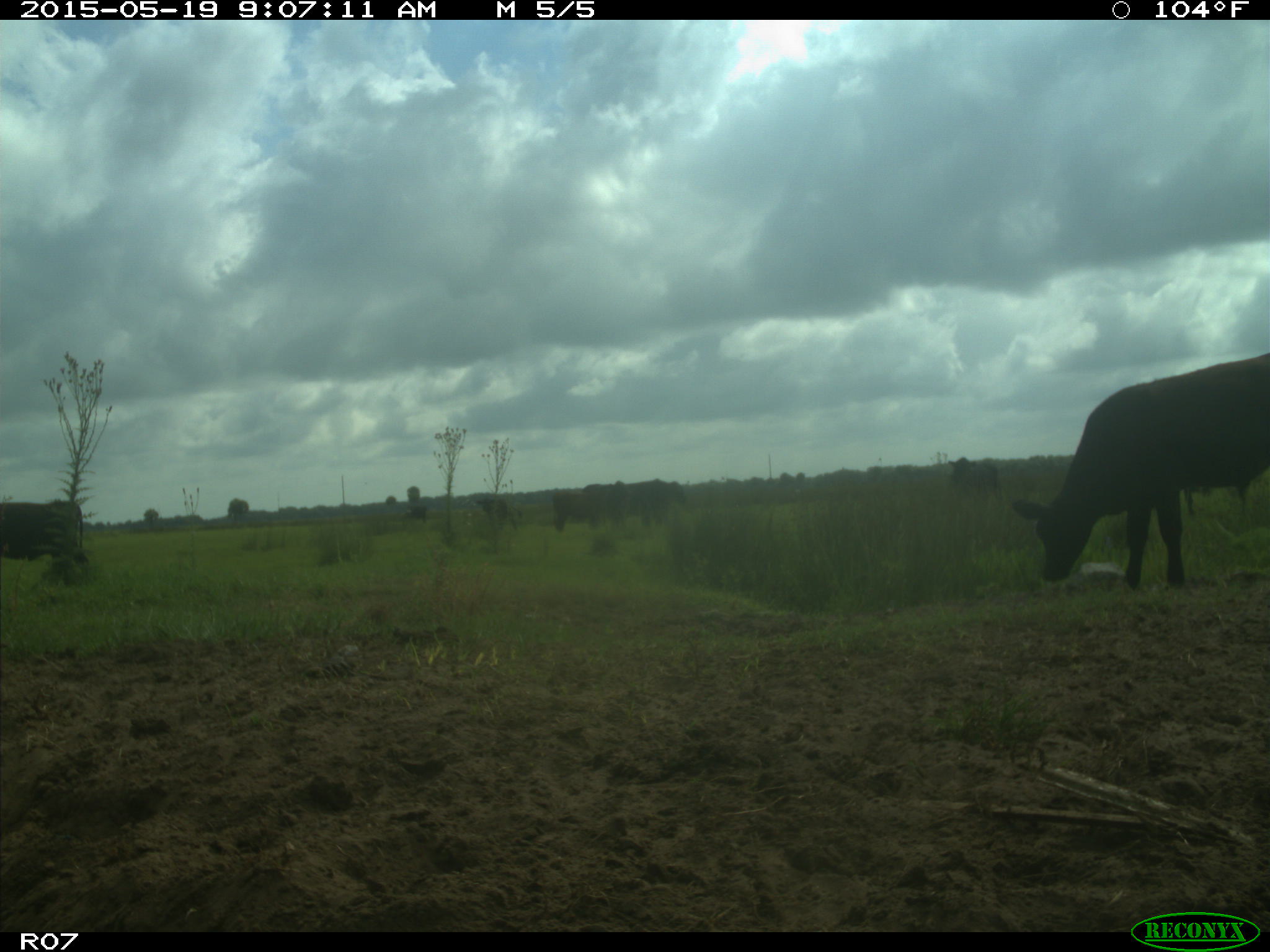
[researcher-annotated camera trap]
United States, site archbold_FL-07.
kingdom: Animalia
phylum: Chordata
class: Mammalia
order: Artiodactyla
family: Bovidae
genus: Bos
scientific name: Bos taurus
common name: domestic cow